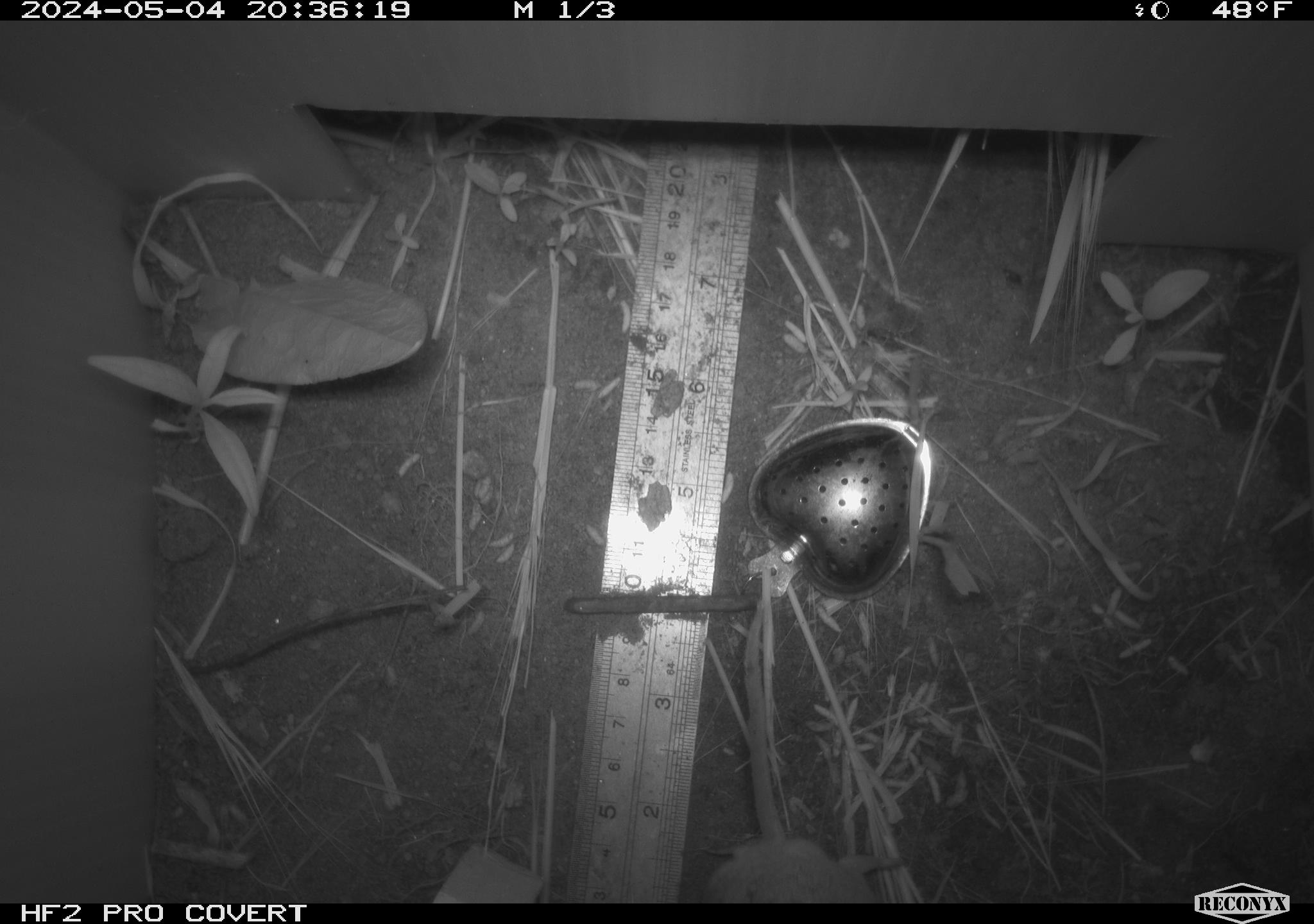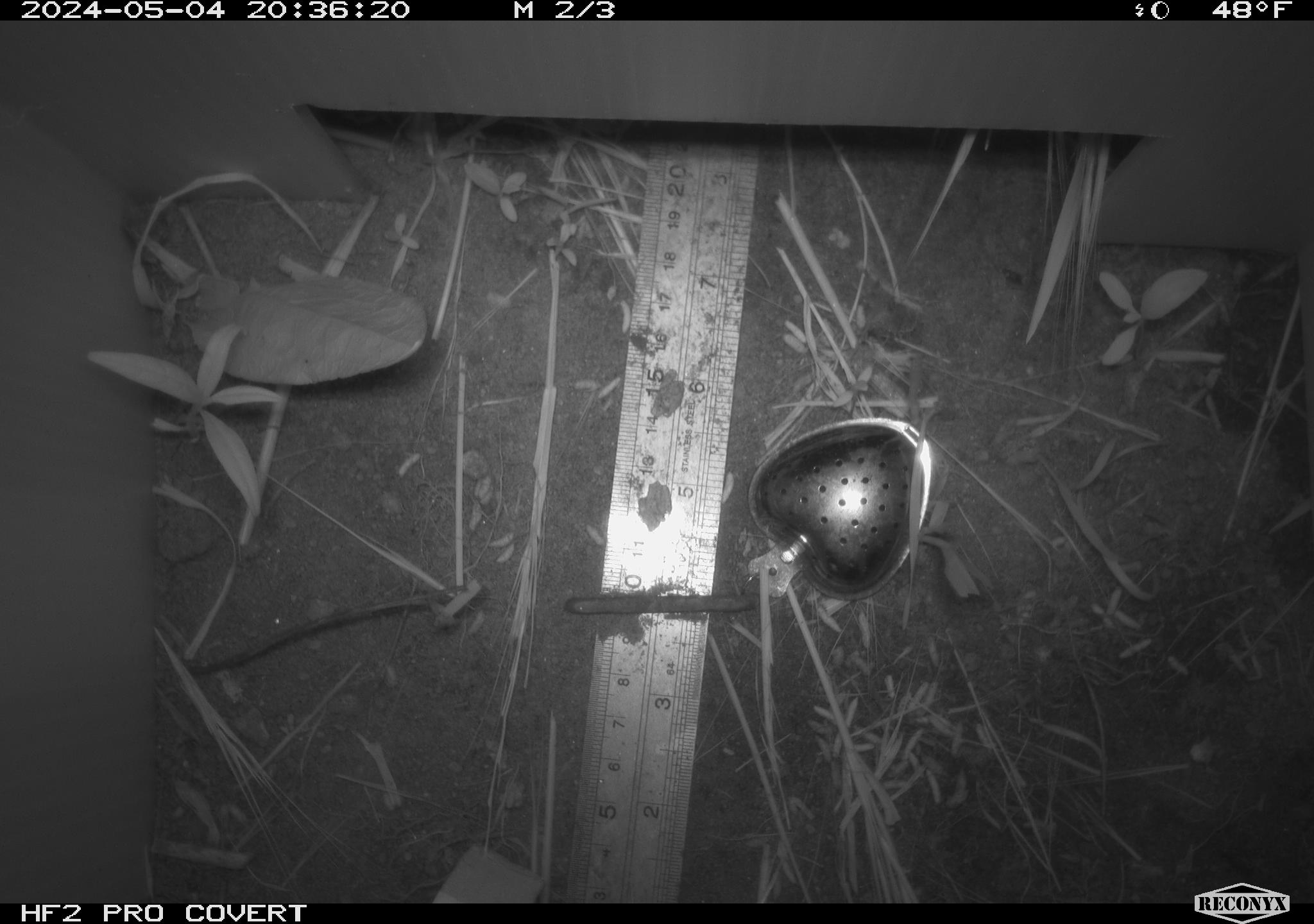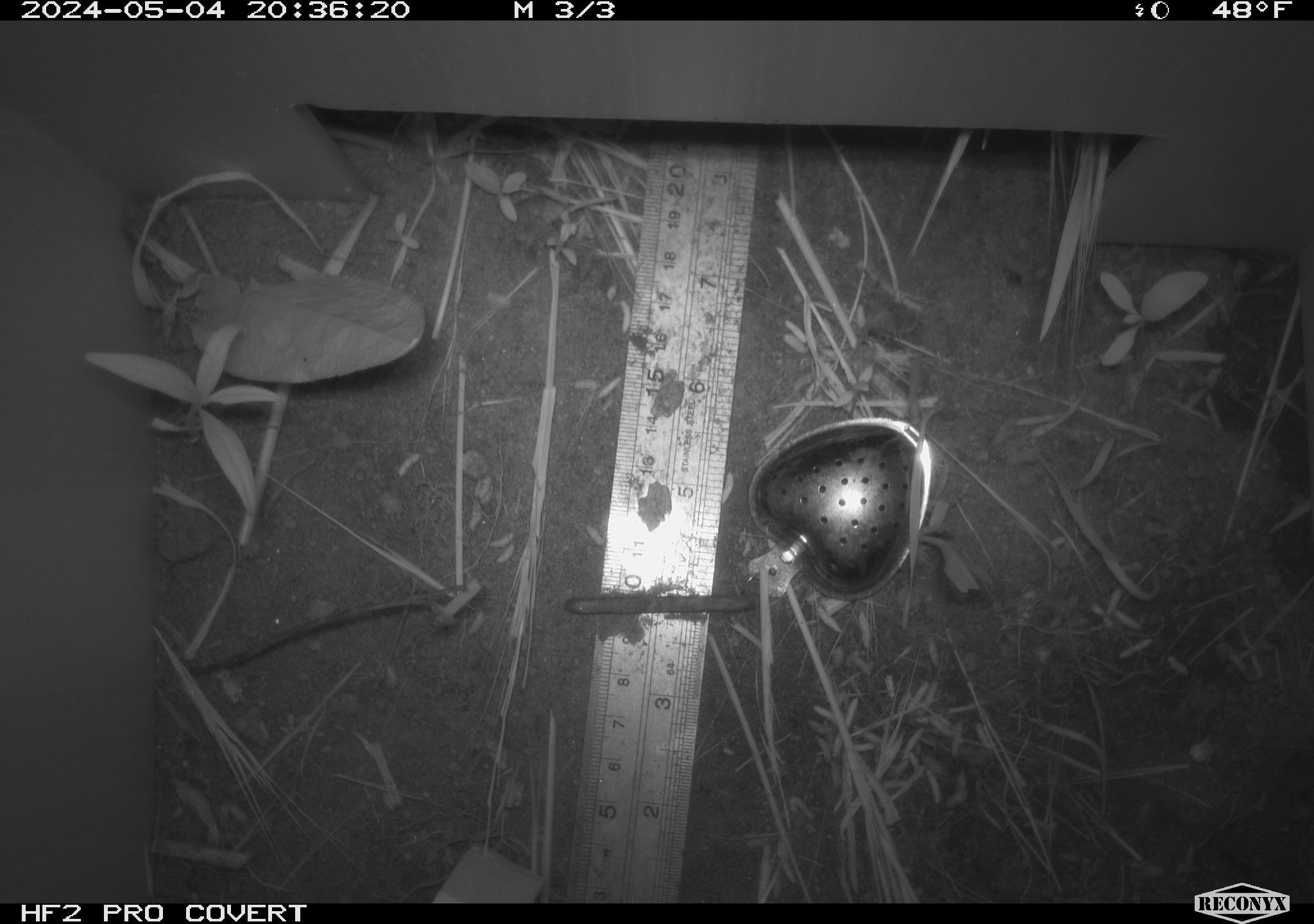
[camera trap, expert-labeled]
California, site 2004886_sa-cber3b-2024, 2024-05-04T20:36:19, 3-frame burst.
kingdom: Animalia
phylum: Chordata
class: Mammalia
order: Rodentia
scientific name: Rodentia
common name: mouse species